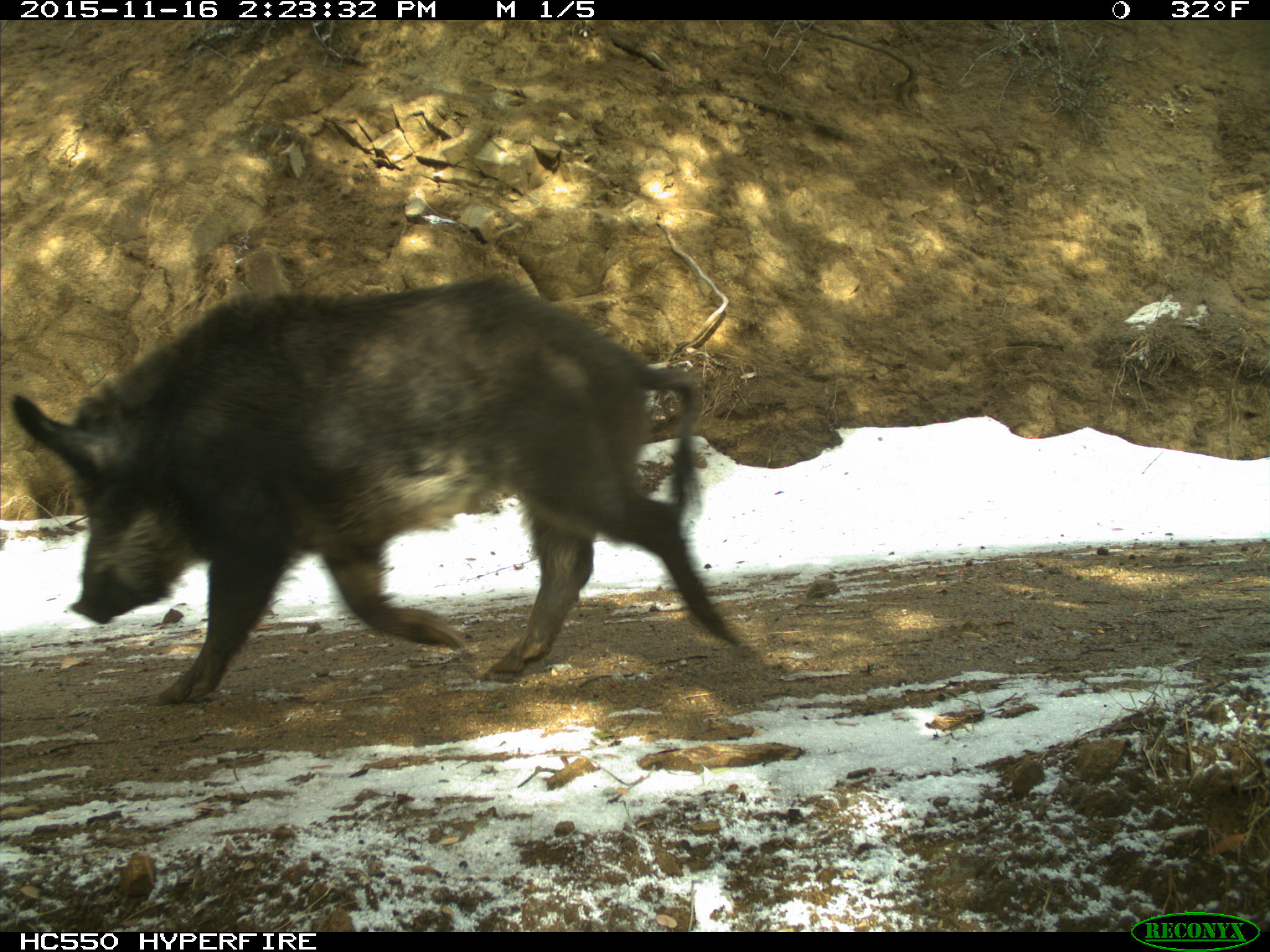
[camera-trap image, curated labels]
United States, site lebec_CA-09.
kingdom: Animalia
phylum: Chordata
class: Mammalia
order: Artiodactyla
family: Suidae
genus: Sus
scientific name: Sus scrofa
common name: wild boar